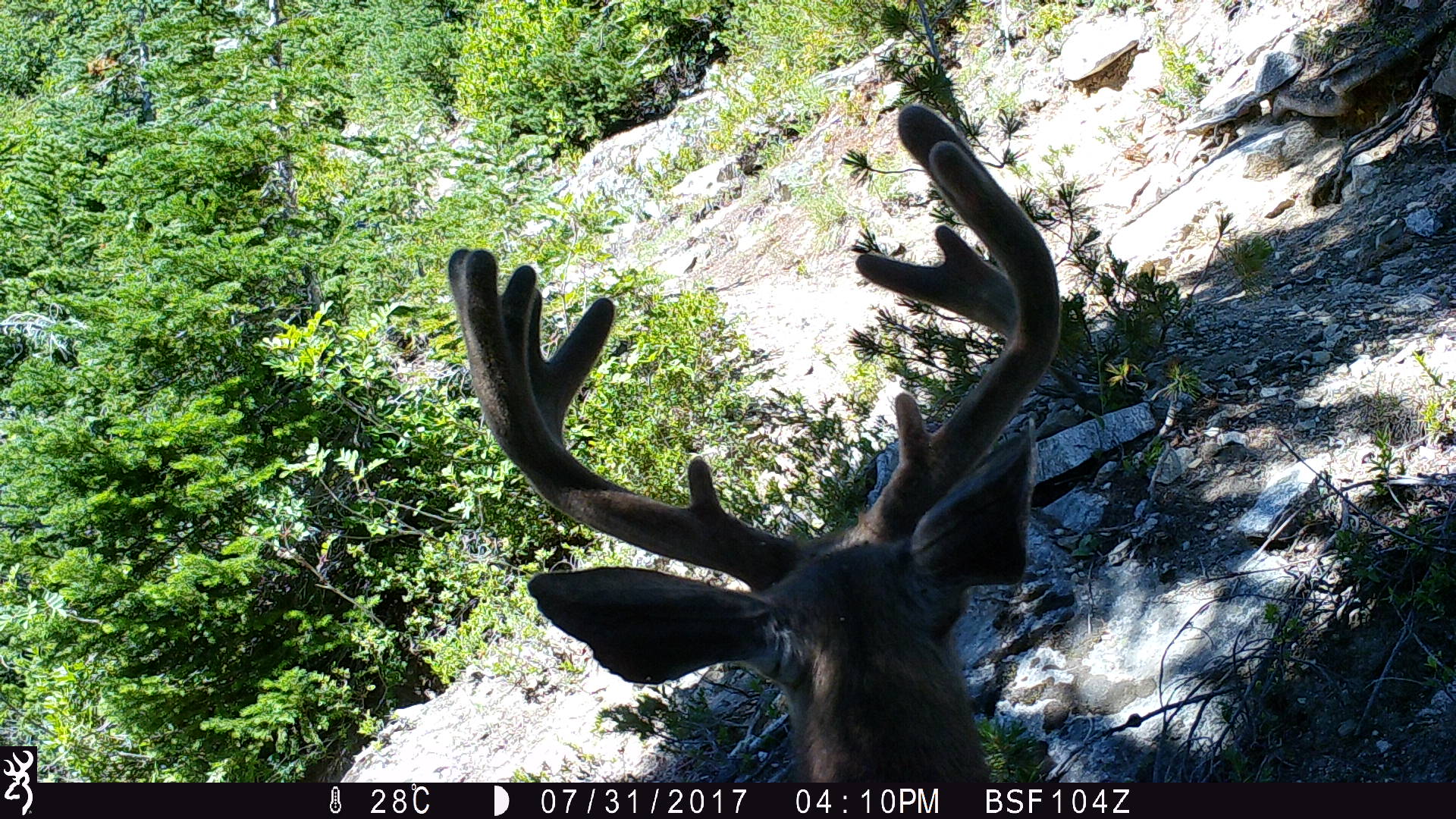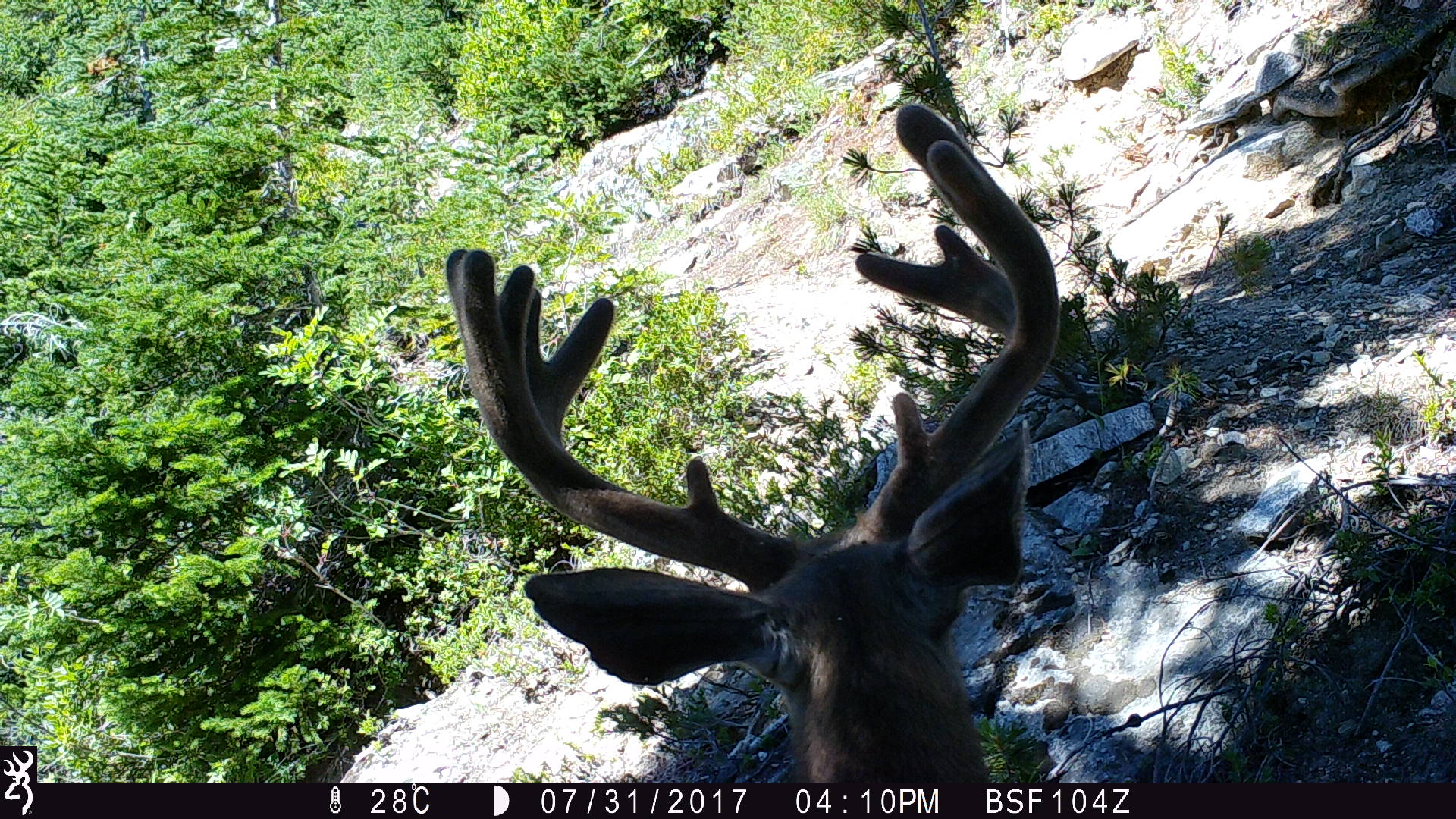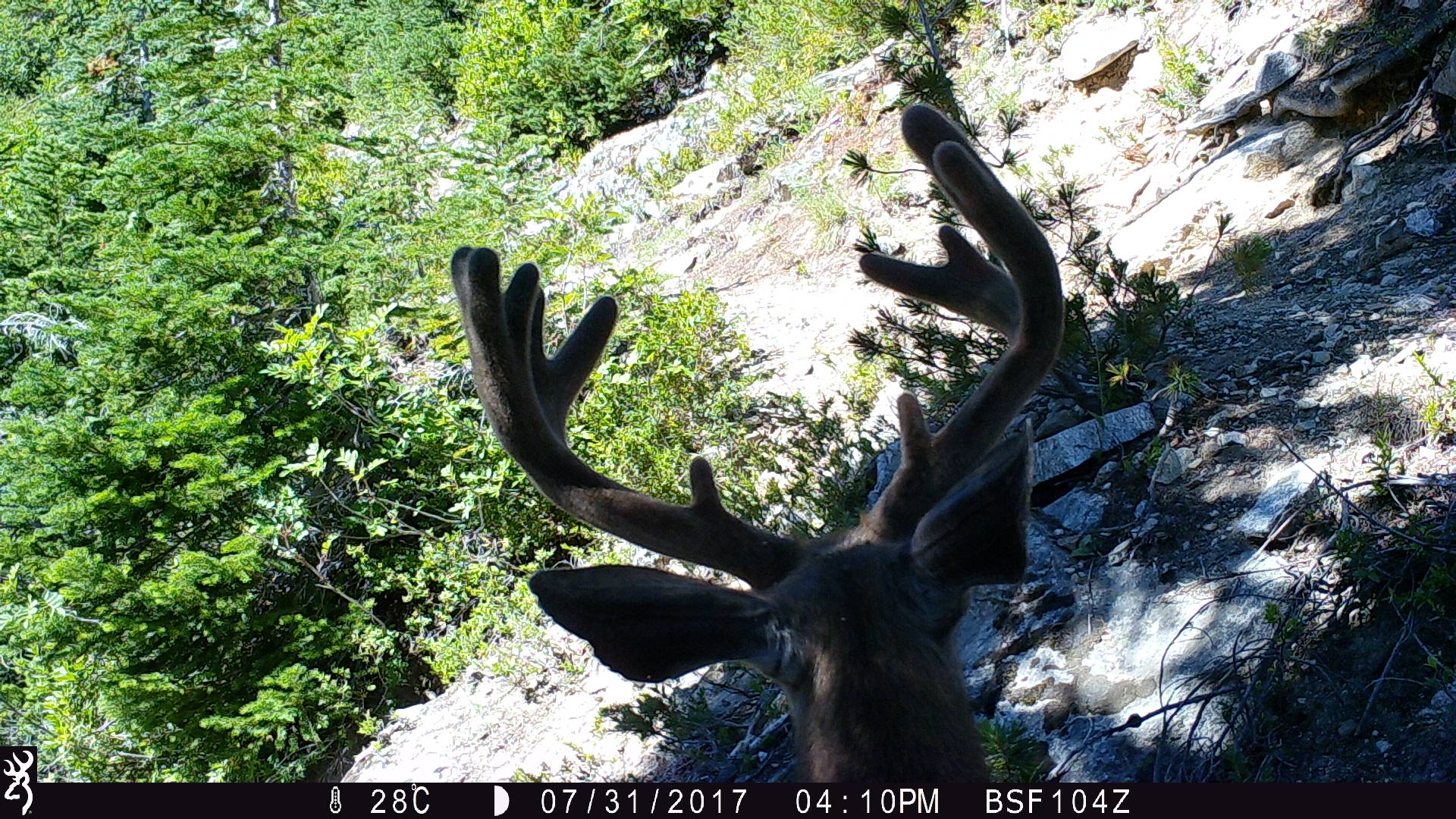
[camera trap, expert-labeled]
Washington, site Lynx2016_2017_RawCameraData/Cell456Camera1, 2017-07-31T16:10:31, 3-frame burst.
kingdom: Animalia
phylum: Chordata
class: Mammalia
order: Artiodactyla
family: Cervidae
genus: Odocoileus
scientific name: Odocoileus hemionus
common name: mule deer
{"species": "Odocoileus hemionus (mule deer)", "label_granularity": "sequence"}